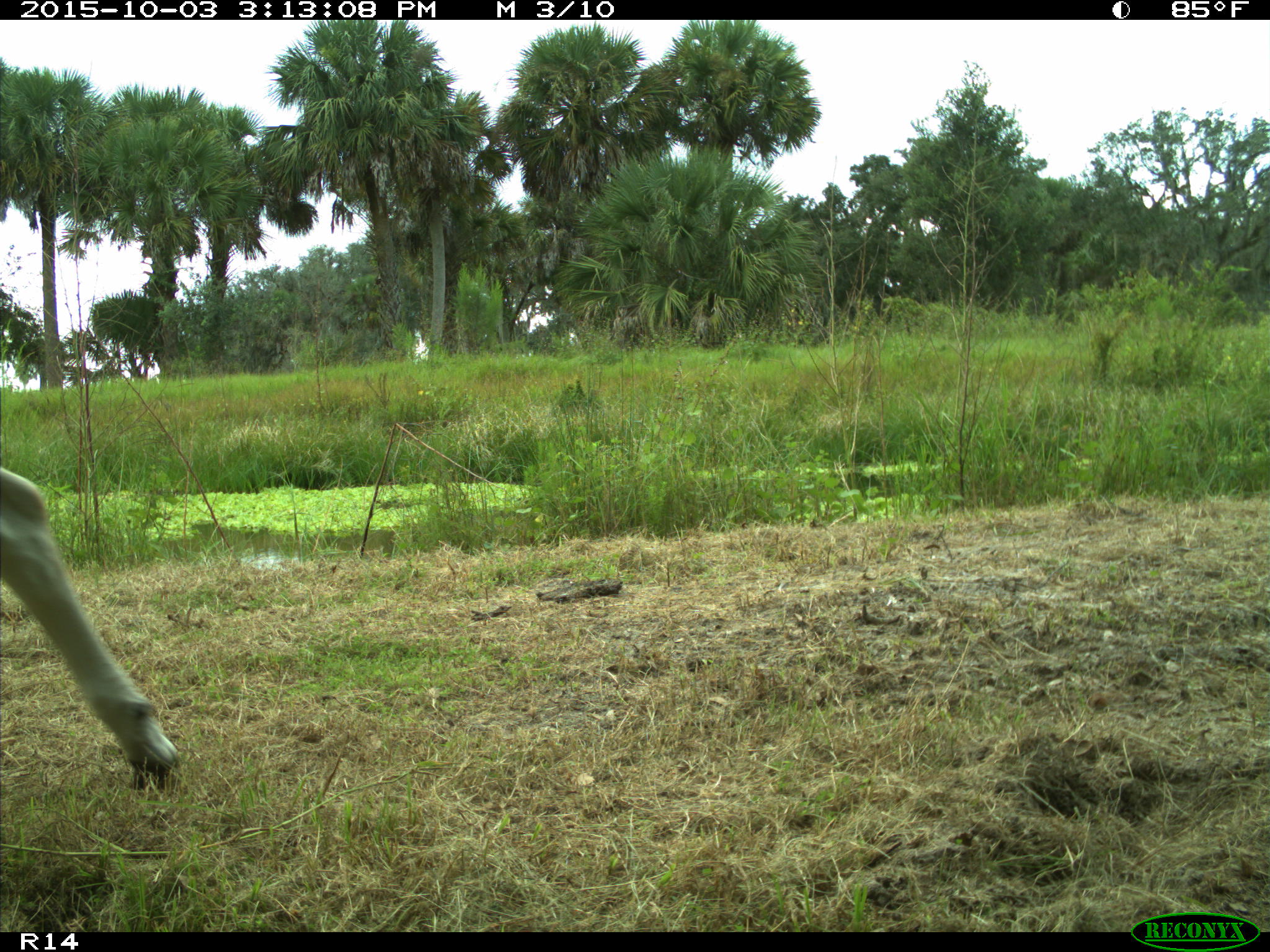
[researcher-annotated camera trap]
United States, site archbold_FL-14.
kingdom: Animalia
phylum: Chordata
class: Mammalia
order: Artiodactyla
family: Bovidae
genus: Bos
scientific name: Bos taurus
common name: domestic cow